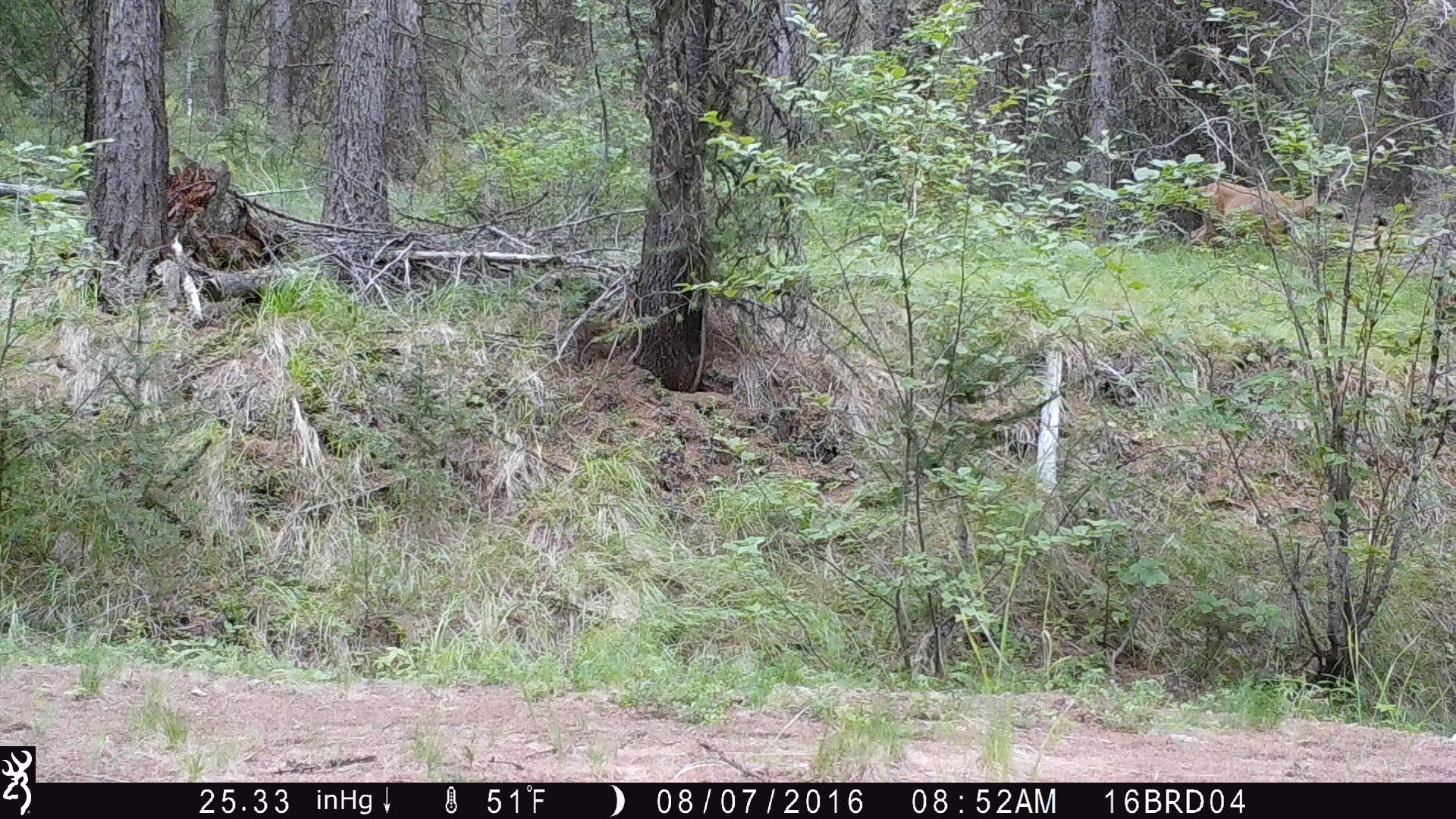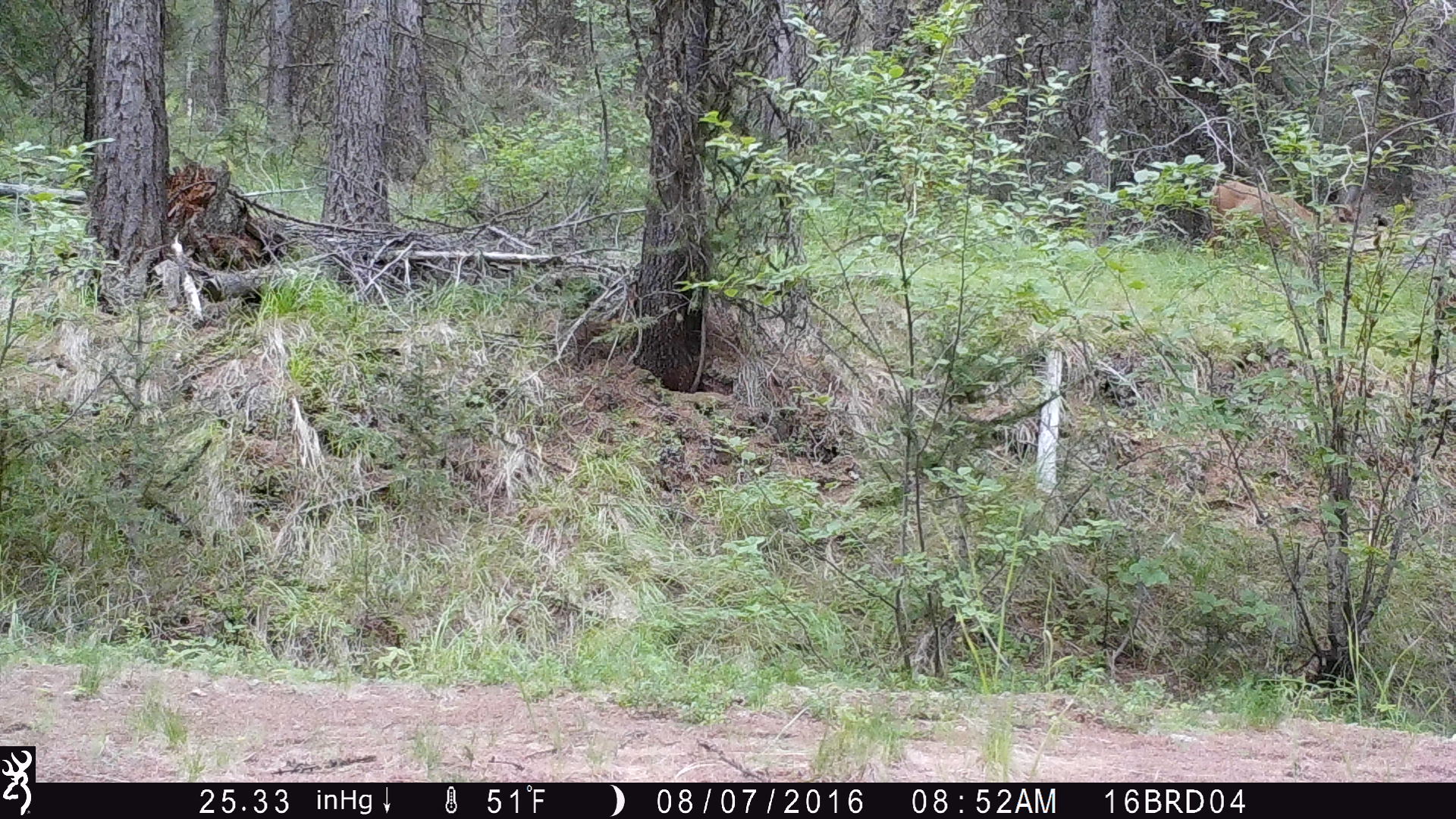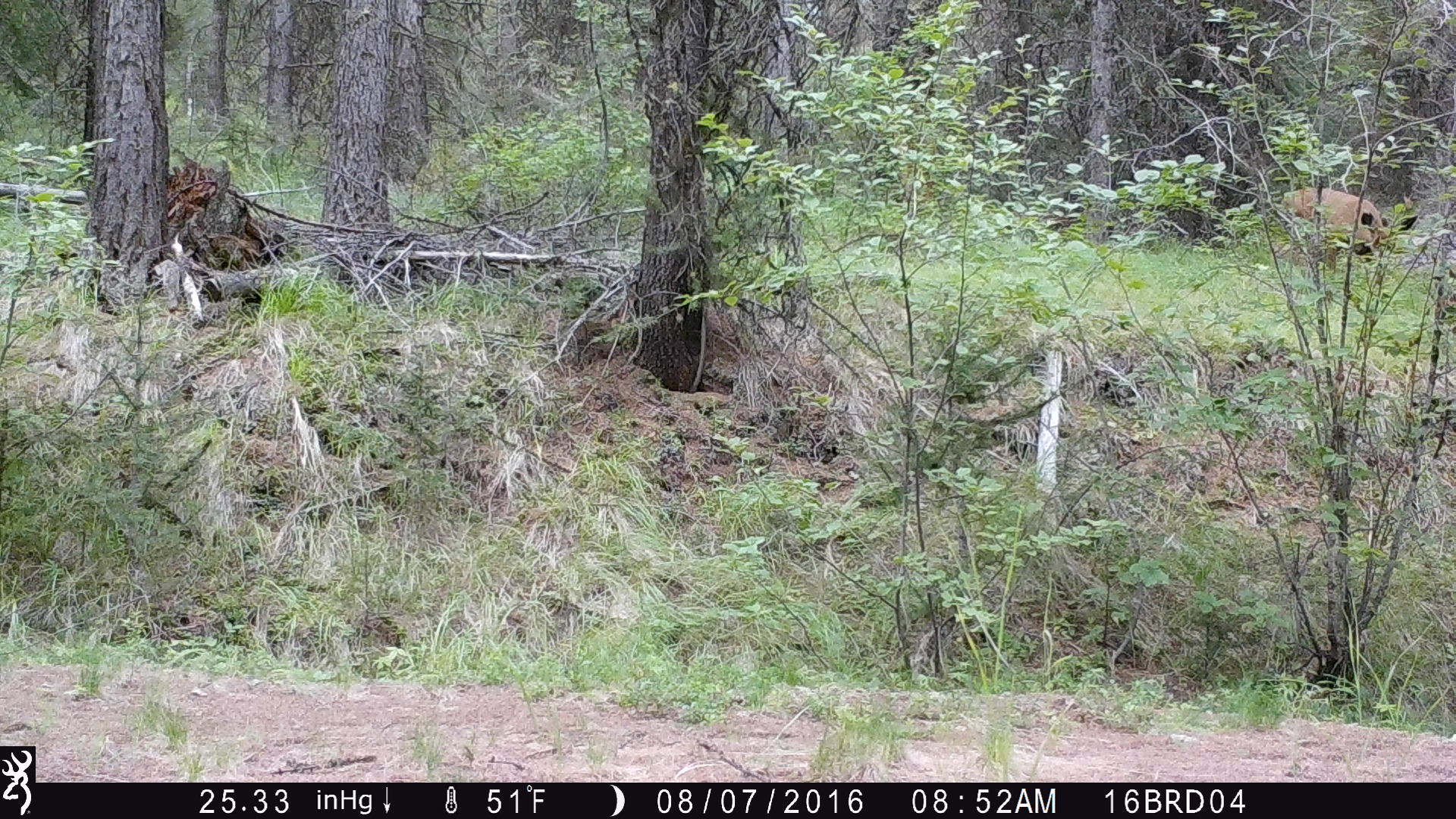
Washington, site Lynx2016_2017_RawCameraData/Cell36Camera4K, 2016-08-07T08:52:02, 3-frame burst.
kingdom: Animalia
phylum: Chordata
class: Mammalia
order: Artiodactyla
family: Cervidae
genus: Odocoileus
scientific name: Odocoileus hemionus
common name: mule deer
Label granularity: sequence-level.